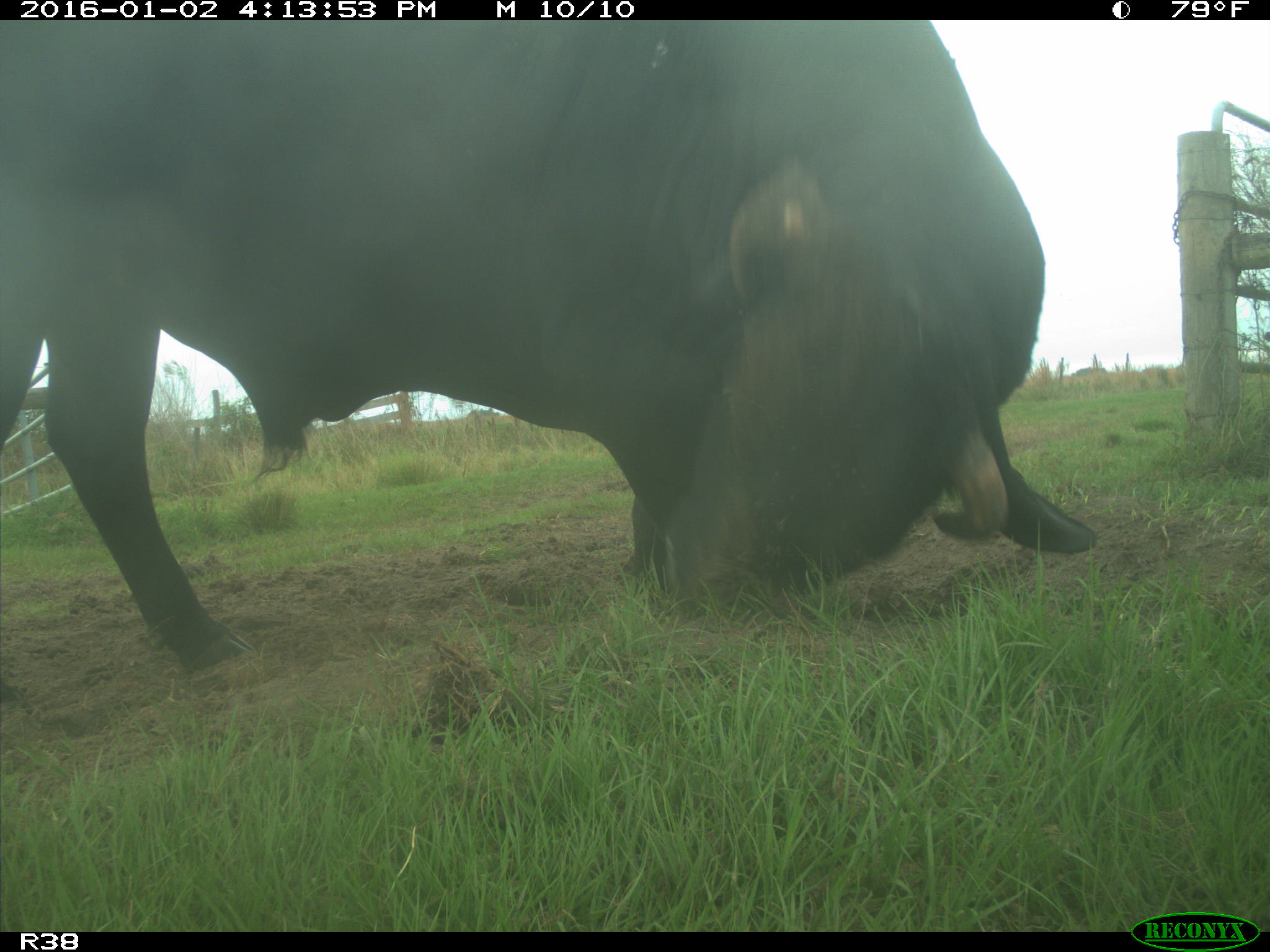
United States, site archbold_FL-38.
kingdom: Animalia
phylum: Chordata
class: Mammalia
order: Artiodactyla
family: Bovidae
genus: Bos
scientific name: Bos taurus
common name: domestic cow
Bos taurus (domestic cow).